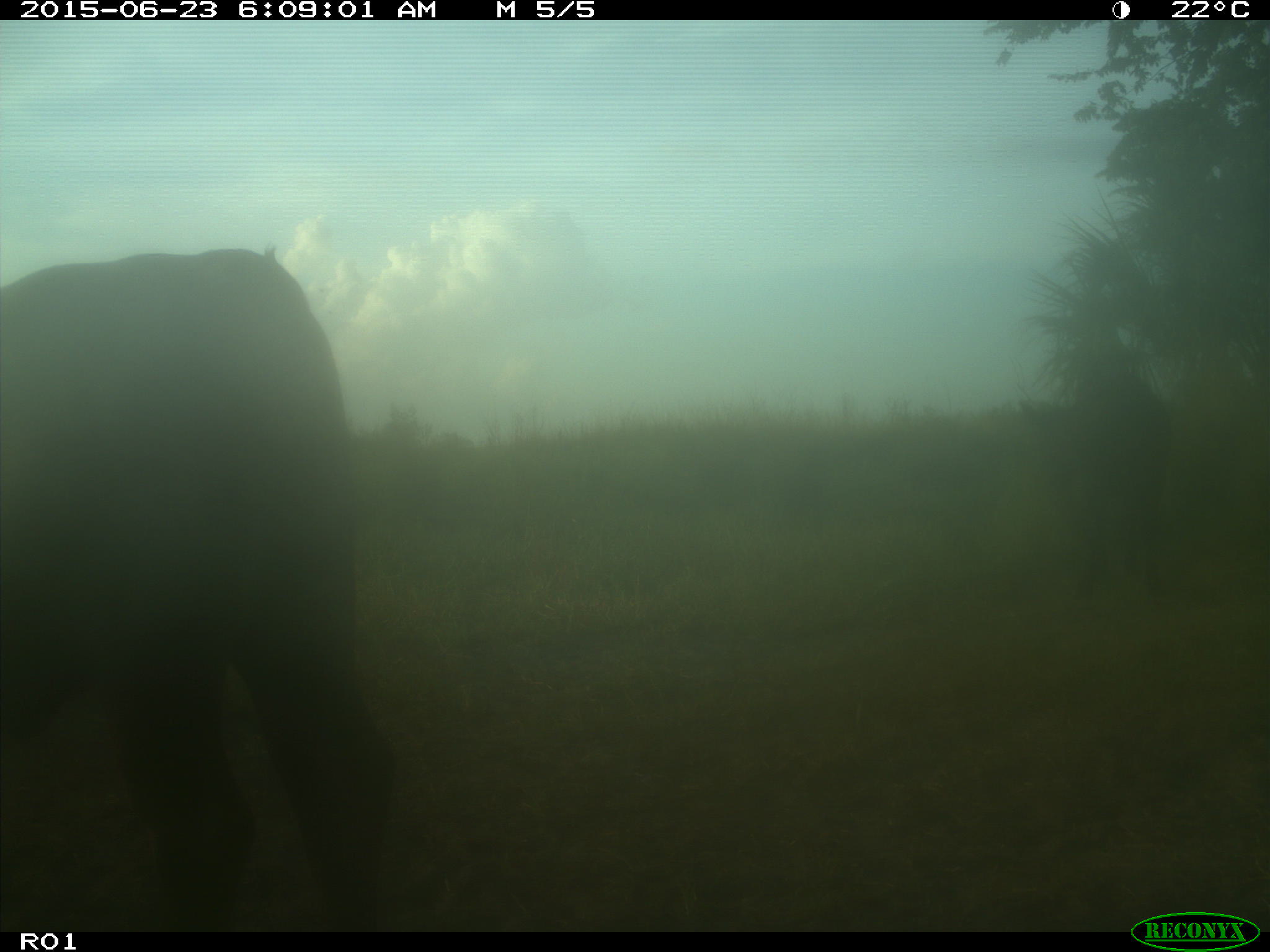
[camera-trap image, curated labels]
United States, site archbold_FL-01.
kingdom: Animalia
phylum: Chordata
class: Mammalia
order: Artiodactyla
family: Bovidae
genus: Bos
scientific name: Bos taurus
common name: domestic cow